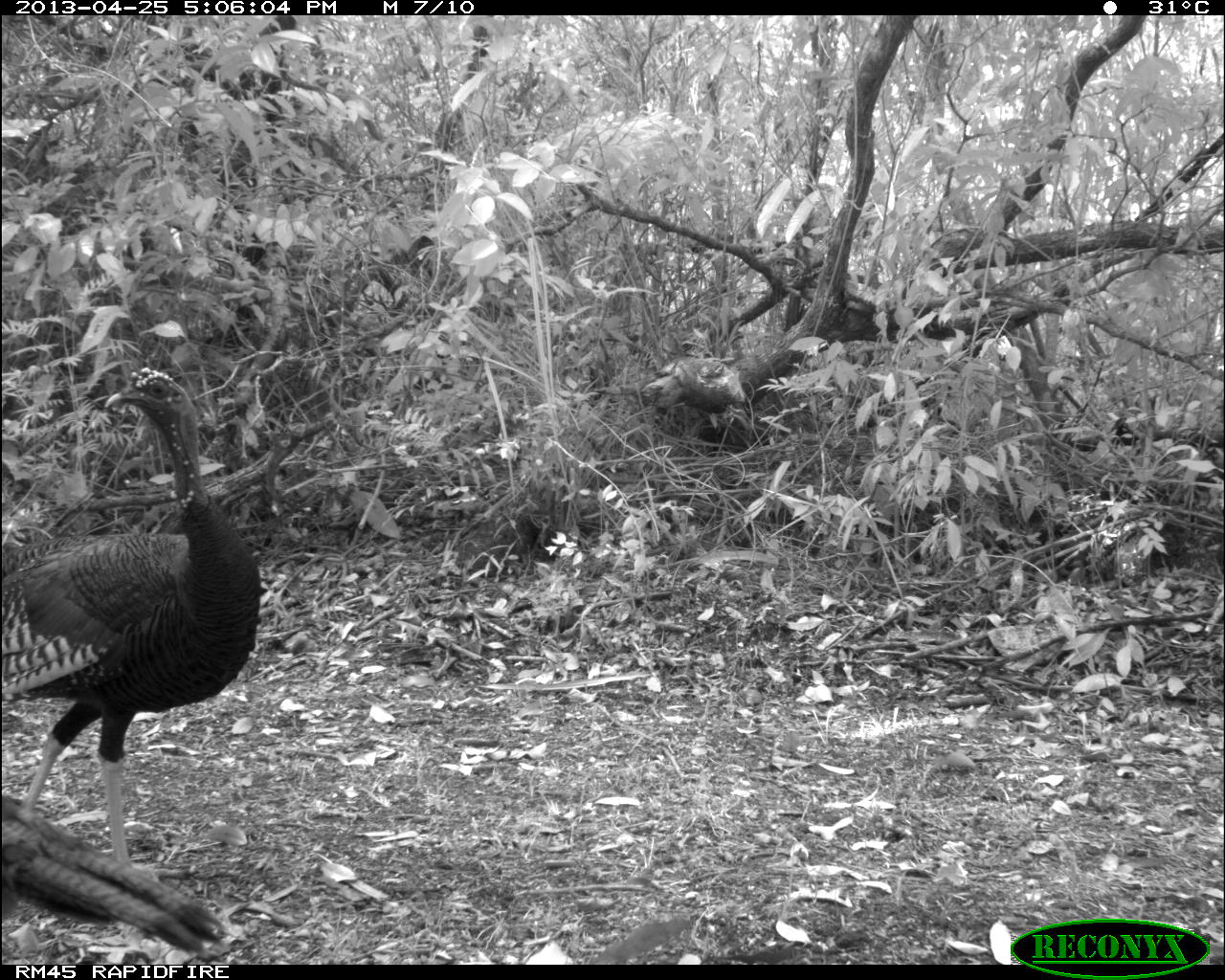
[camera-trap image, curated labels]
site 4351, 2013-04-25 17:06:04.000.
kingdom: Animalia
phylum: Chordata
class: Aves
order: Galliformes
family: Phasianidae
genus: Meleagris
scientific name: Meleagris ocellata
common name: ocellated turkey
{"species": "Meleagris ocellata (ocellated turkey)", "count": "3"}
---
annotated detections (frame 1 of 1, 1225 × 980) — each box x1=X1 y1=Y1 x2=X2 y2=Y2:
meleagris ocellata: x1=0 y1=362 x2=265 y2=889